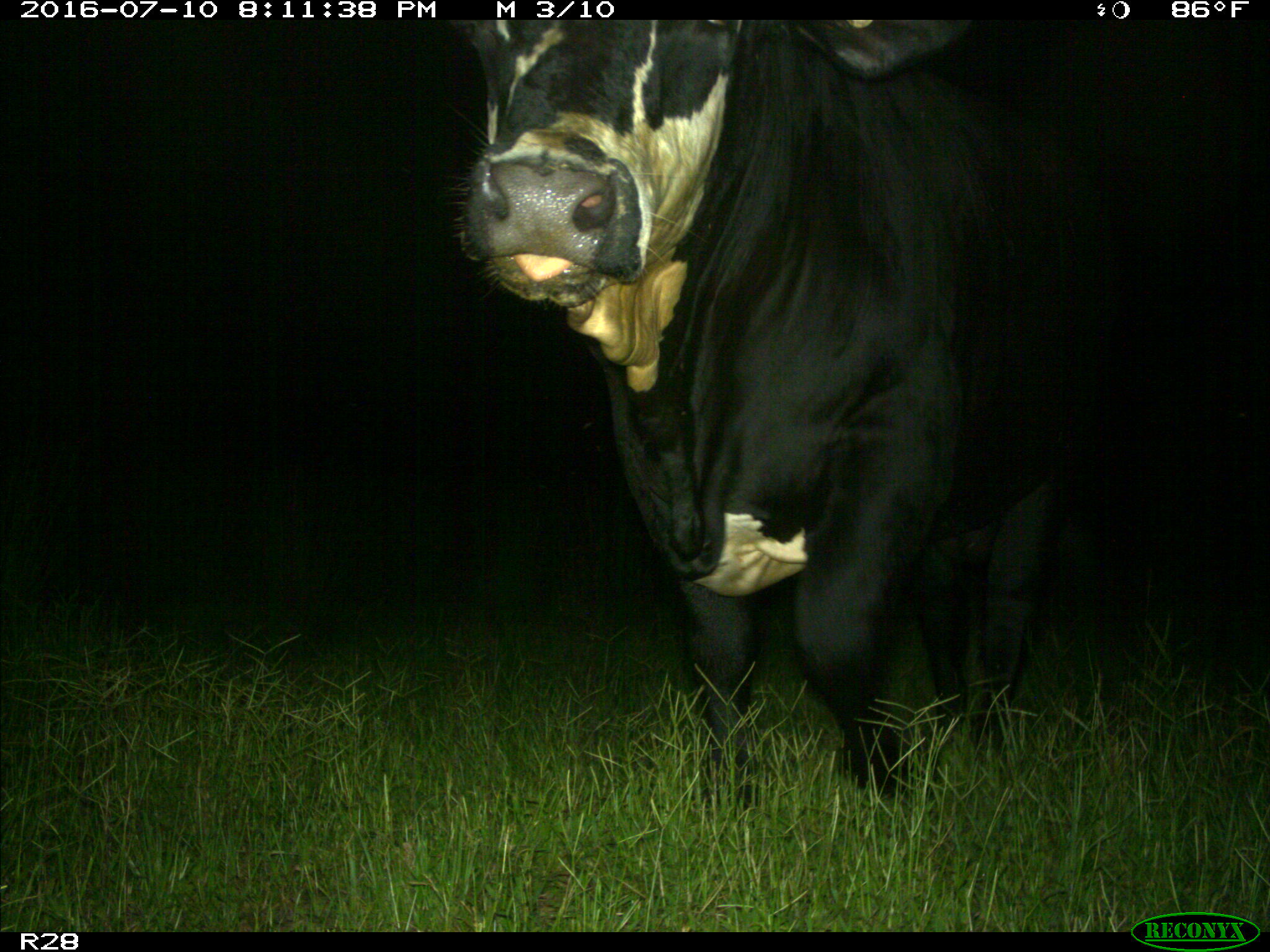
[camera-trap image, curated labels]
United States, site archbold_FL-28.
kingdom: Animalia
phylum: Chordata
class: Mammalia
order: Artiodactyla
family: Bovidae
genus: Bos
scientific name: Bos taurus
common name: domestic cow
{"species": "Bos taurus (domestic cow)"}